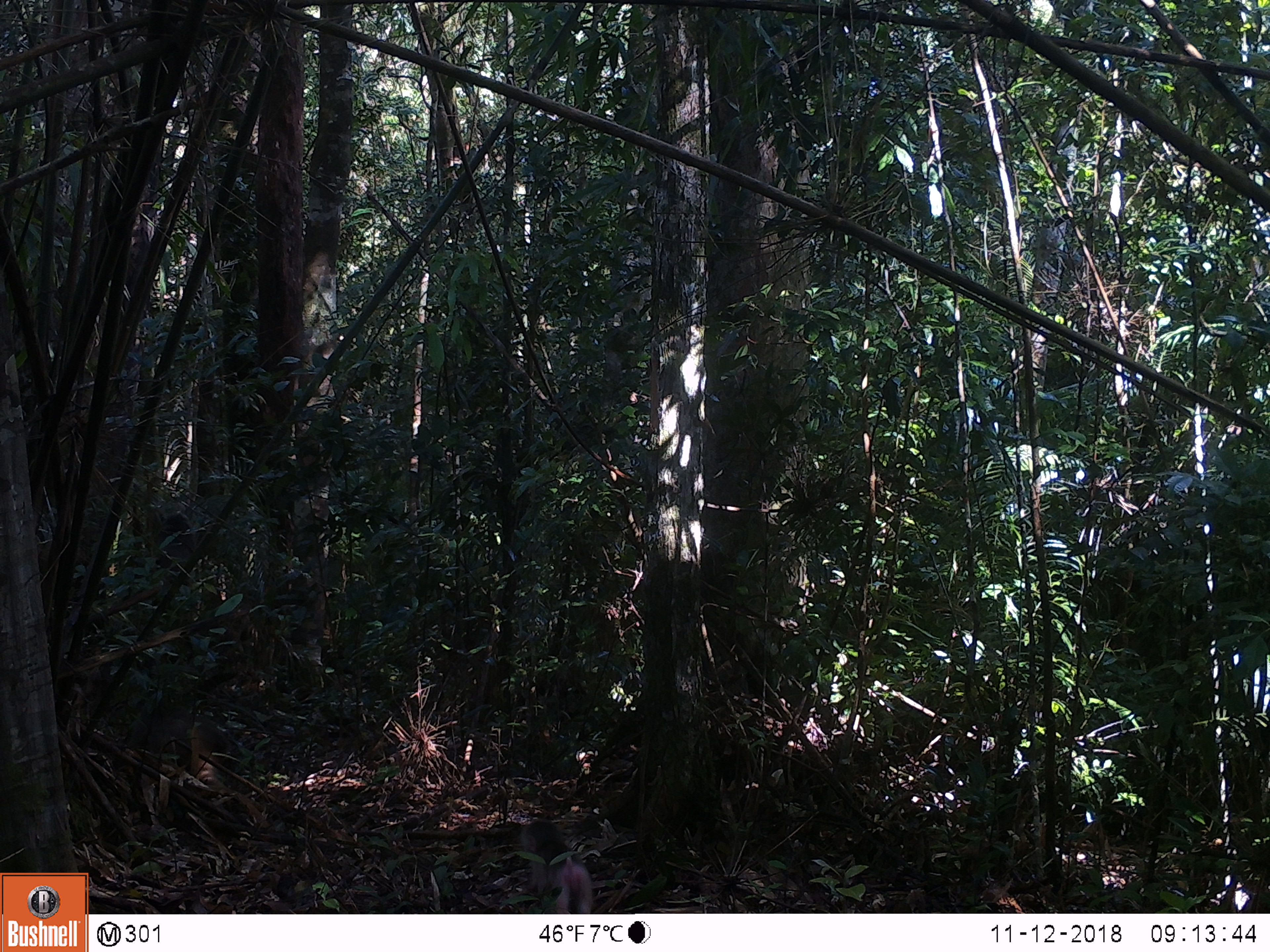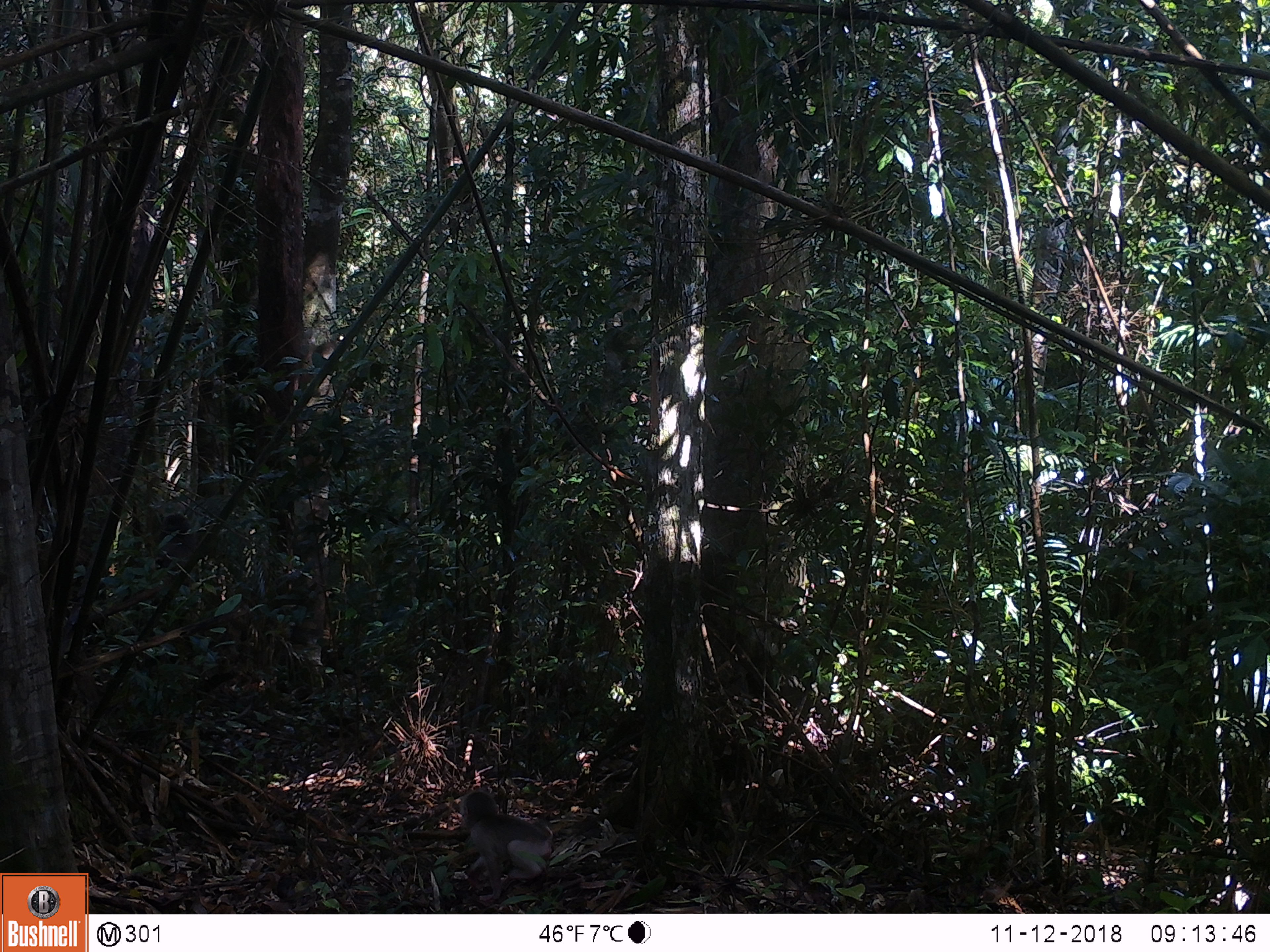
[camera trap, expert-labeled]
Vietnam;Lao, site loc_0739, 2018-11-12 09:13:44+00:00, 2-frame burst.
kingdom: Animalia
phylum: Chordata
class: Mammalia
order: Primates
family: Cercopithecidae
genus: Macaca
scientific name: Macaca arctoides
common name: stump-tailed macaque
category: stump tailed macaque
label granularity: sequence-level